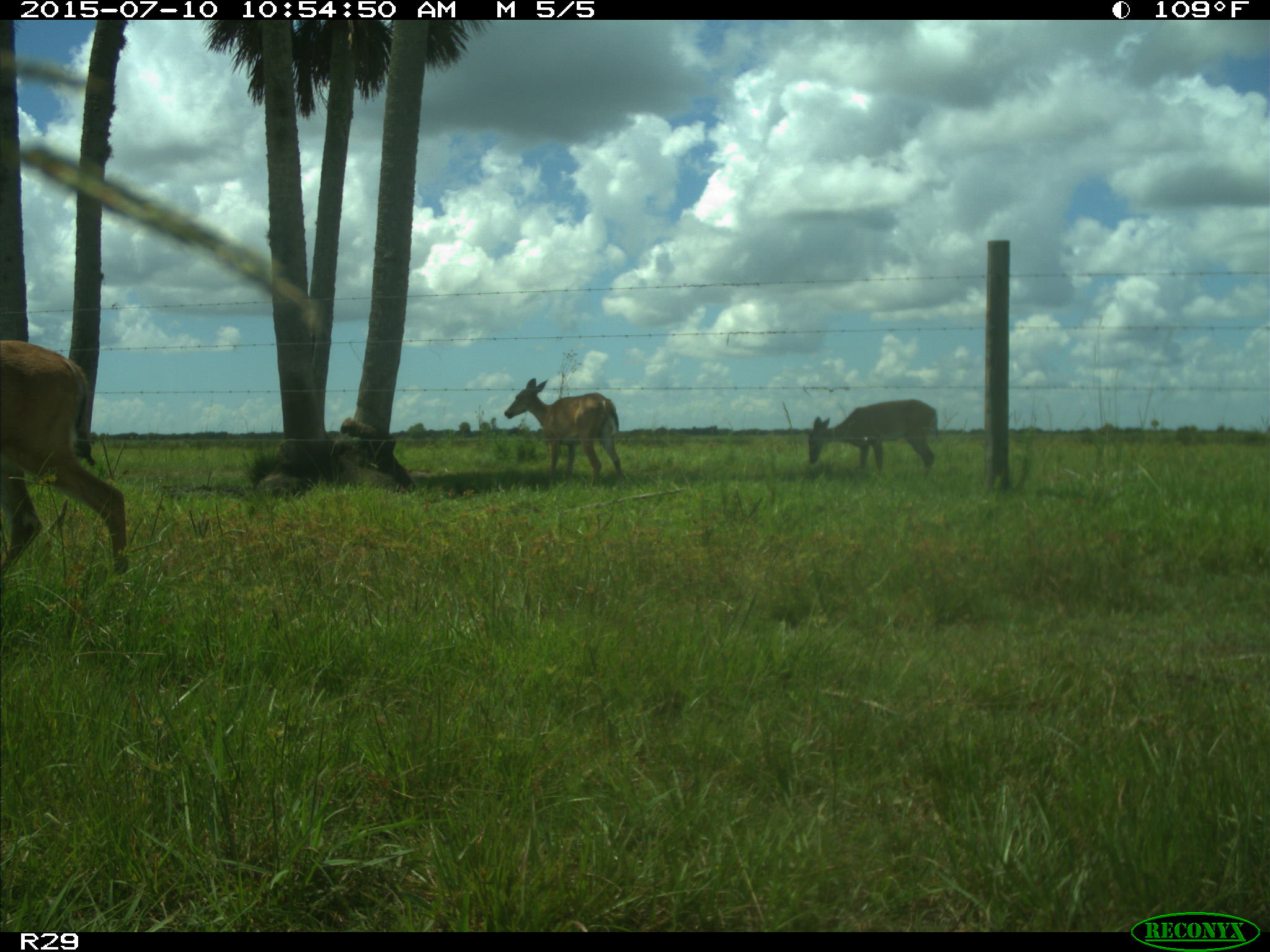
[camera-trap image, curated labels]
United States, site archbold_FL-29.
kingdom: Animalia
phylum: Chordata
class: Mammalia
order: Artiodactyla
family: Cervidae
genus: Odocoileus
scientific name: Odocoileus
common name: deer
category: unidentified deer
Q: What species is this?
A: Unidentified deer (deer) (Odocoileus).